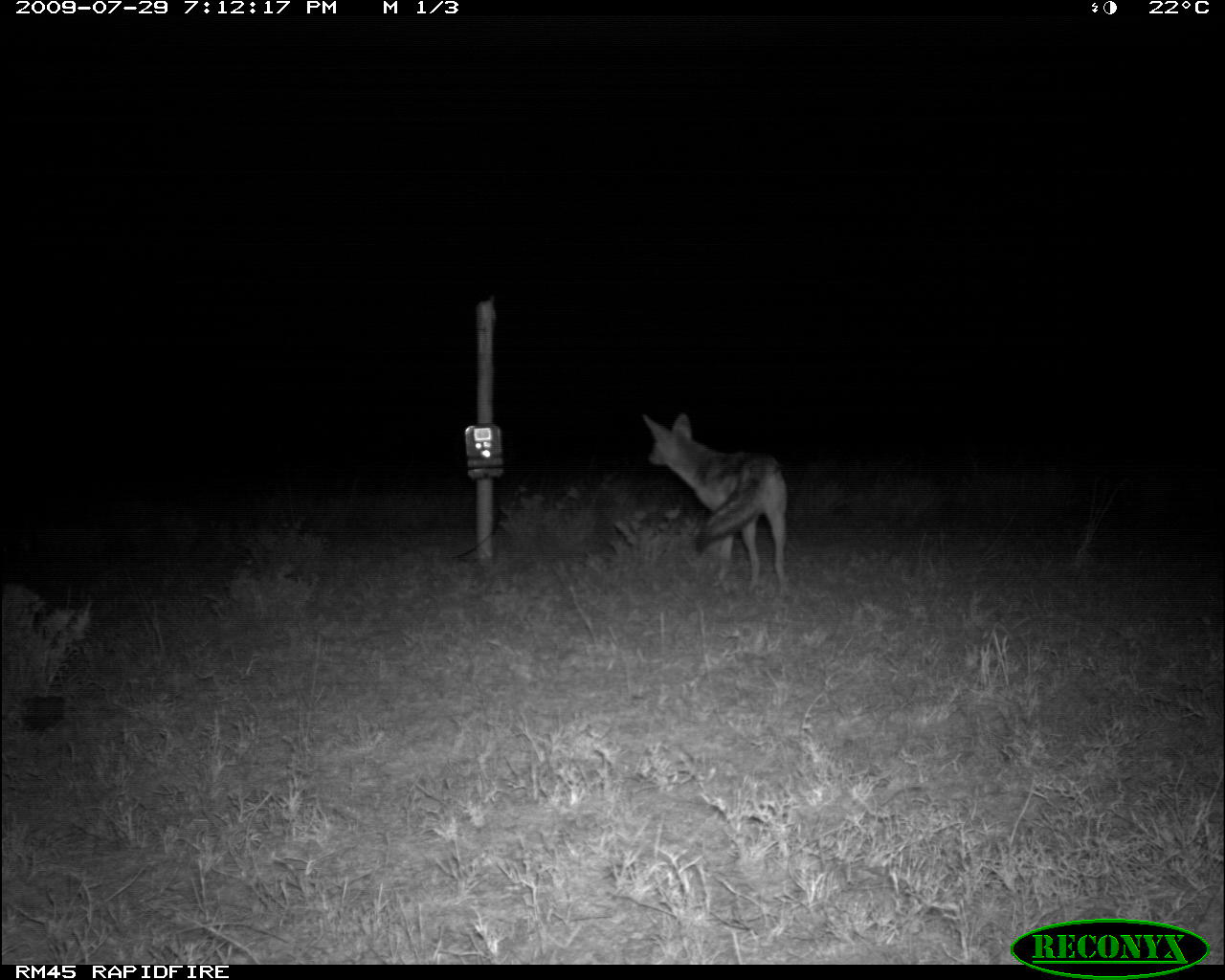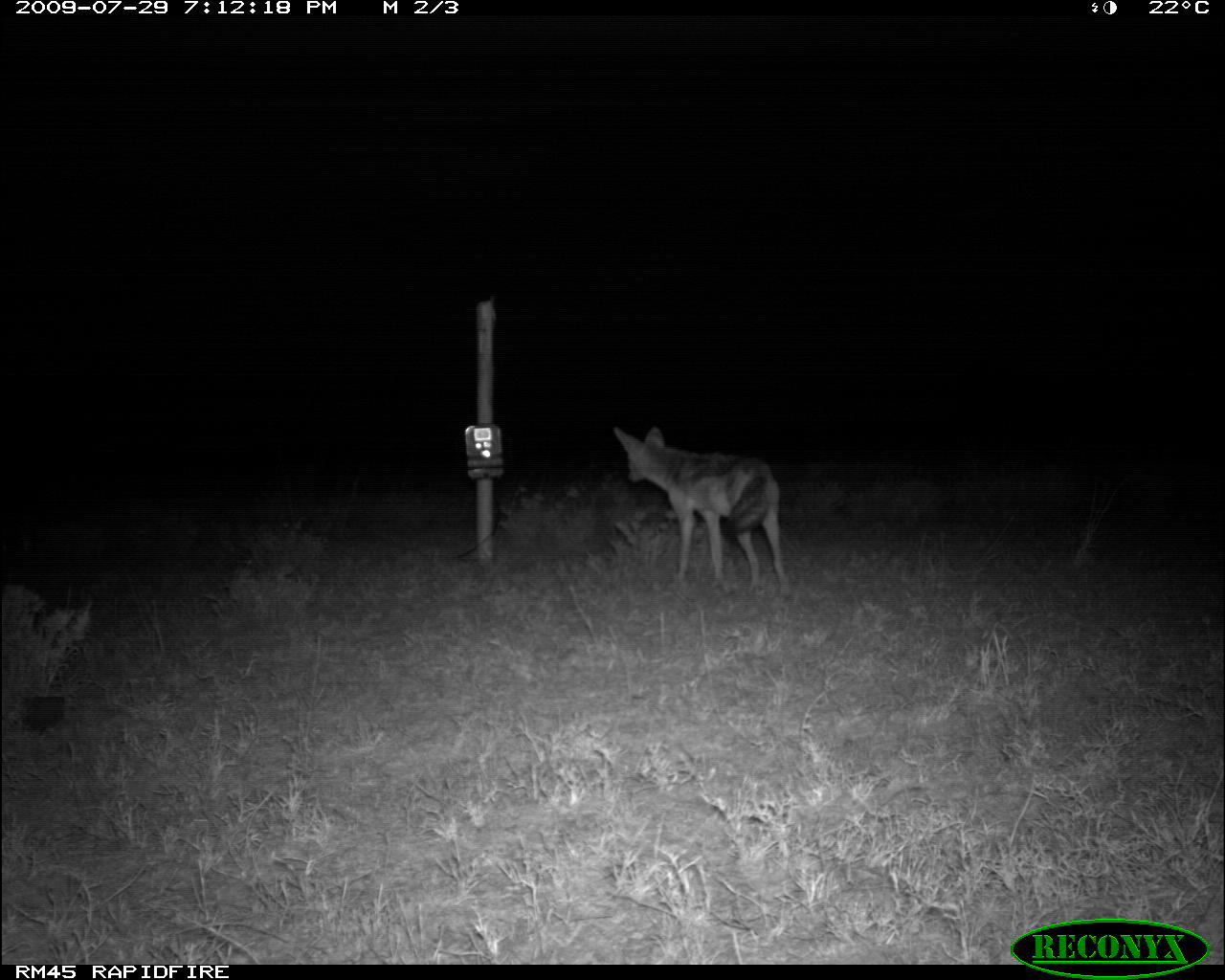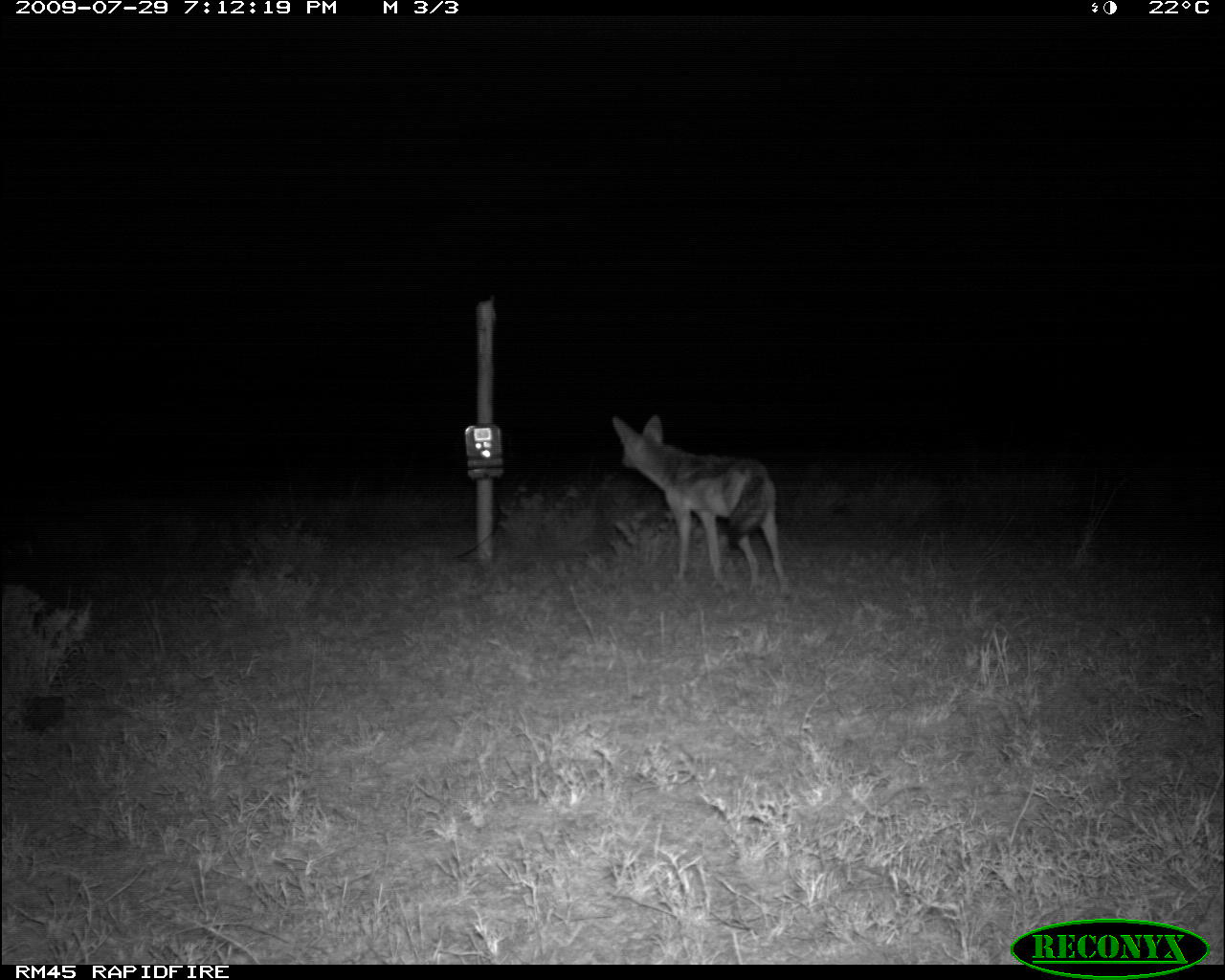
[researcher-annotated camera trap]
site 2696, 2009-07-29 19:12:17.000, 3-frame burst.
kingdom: Animalia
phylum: Chordata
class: Mammalia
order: Carnivora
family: Canidae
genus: Lupulella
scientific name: Lupulella mesomelas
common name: black-backed jackal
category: canis mesomelas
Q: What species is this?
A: Canis mesomelas (black-backed jackal) (Lupulella mesomelas).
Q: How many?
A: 1.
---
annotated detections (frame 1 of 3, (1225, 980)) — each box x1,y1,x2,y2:
canis mesomelas: 640,411,790,597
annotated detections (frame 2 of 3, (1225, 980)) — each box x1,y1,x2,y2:
canis mesomelas: 612,425,790,596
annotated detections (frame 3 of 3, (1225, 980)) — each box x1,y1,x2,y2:
canis mesomelas: 611,413,795,601